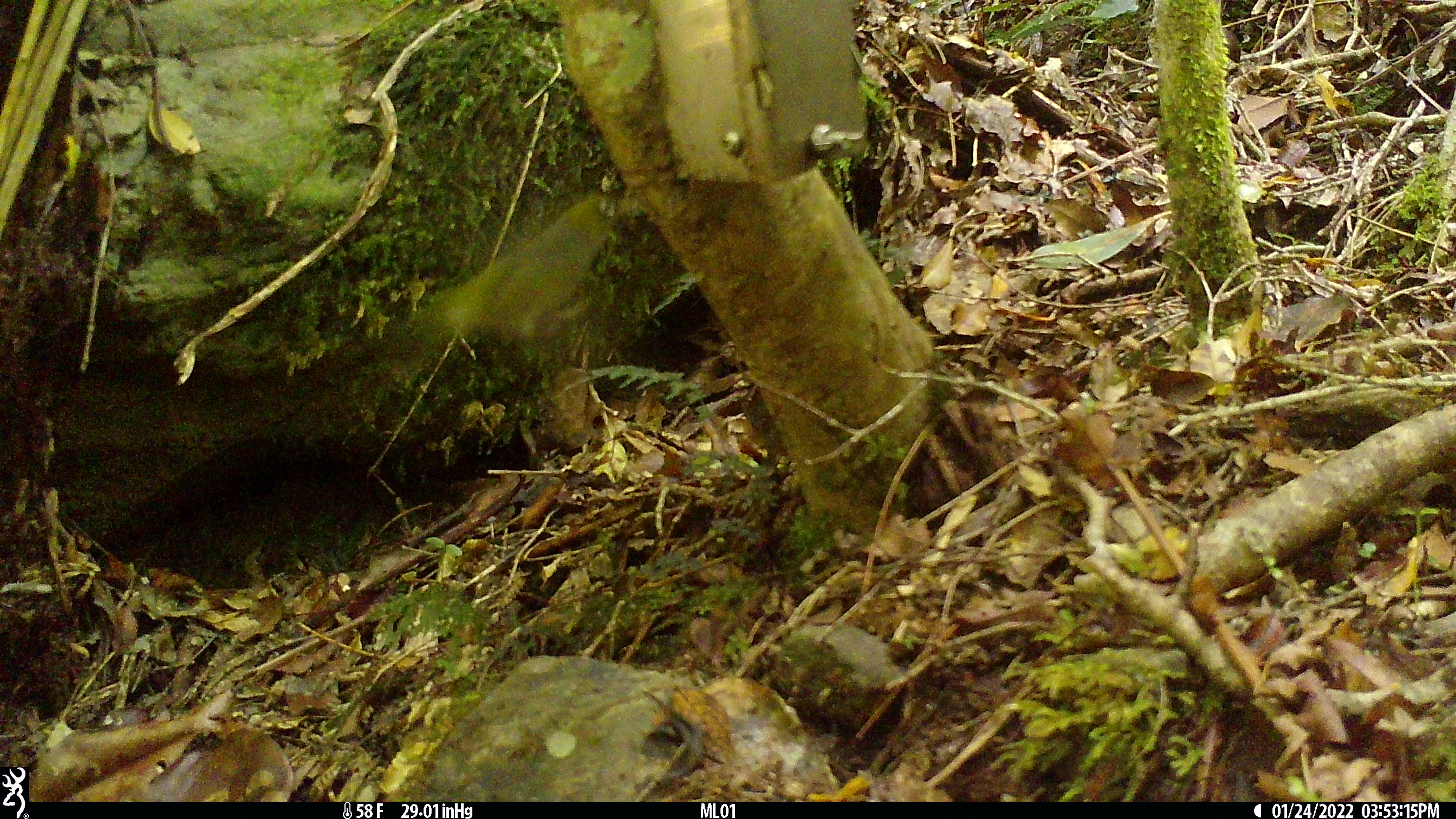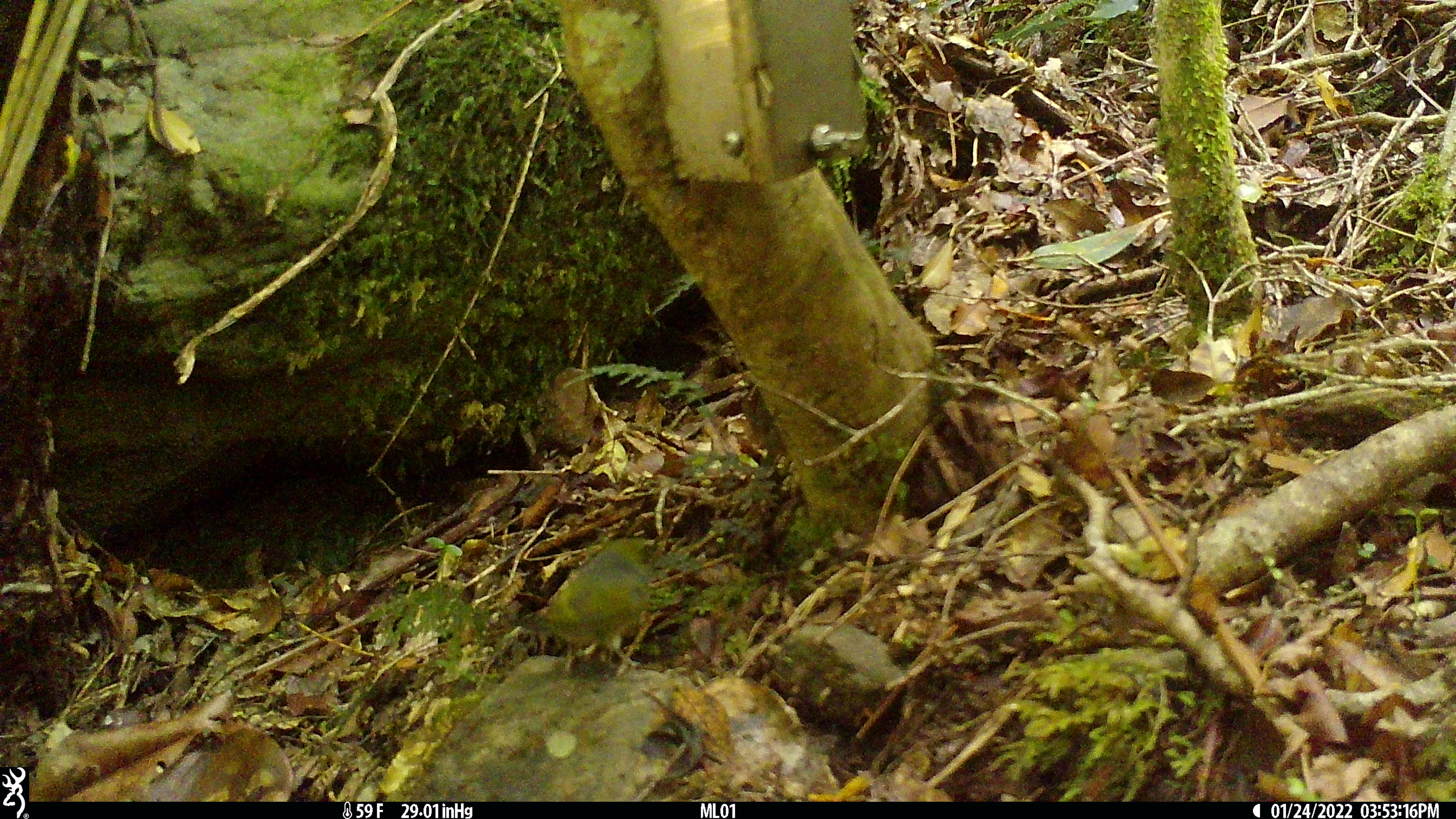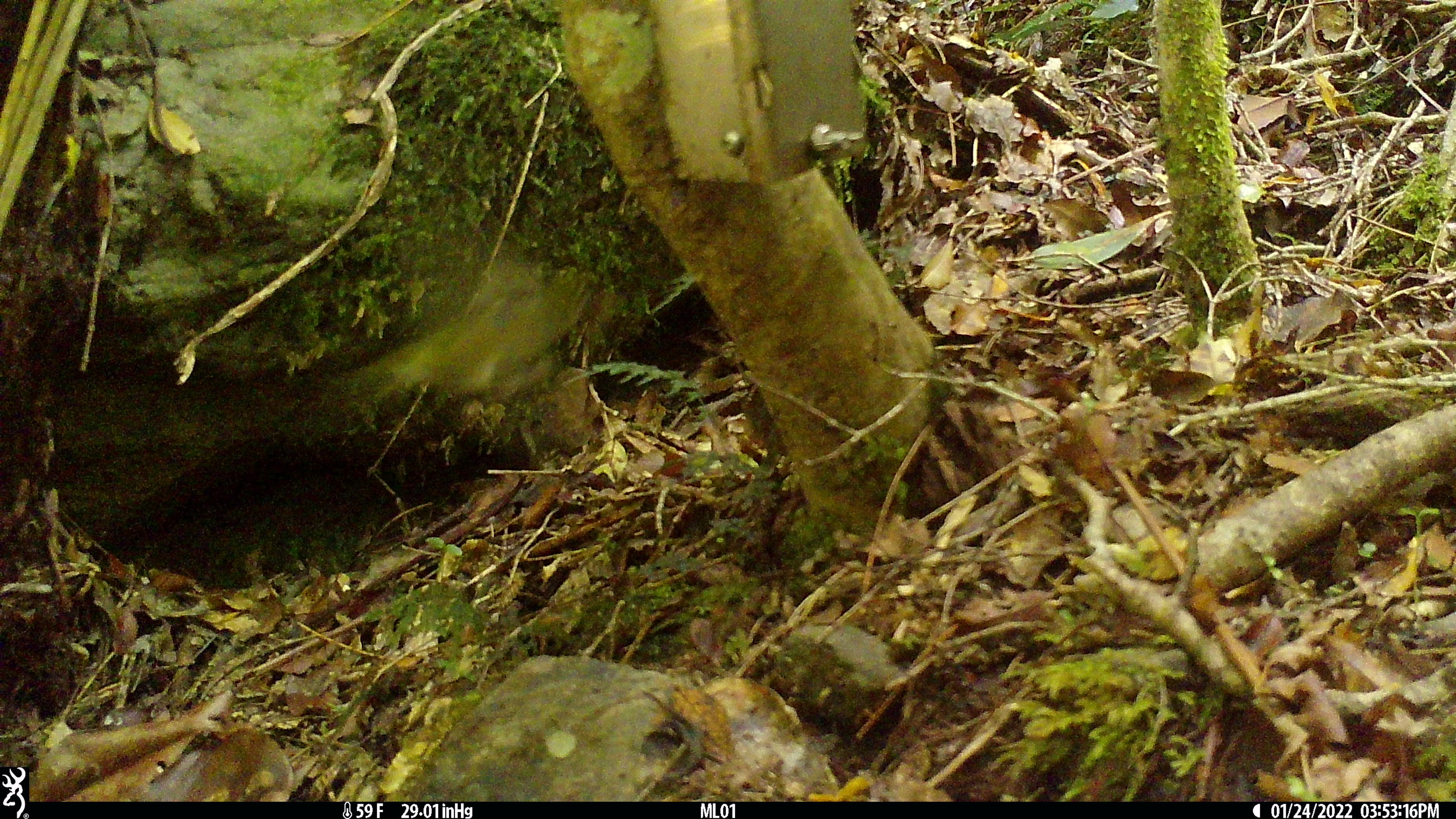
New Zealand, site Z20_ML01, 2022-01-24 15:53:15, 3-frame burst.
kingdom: Animalia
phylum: Chordata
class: Aves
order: Passeriformes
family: Zosteropidae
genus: Zosterops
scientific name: Zosterops lateralis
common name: silvereye